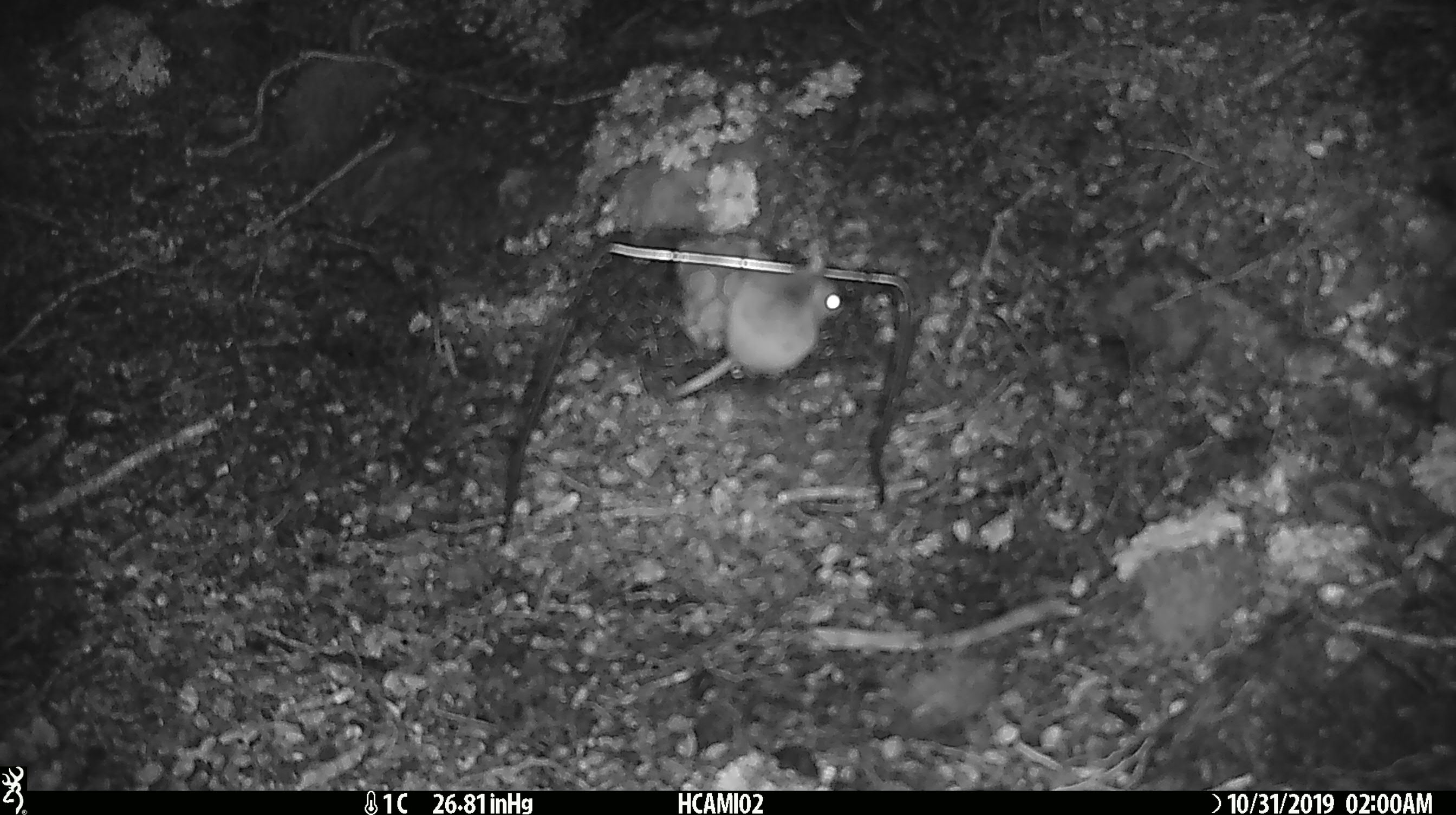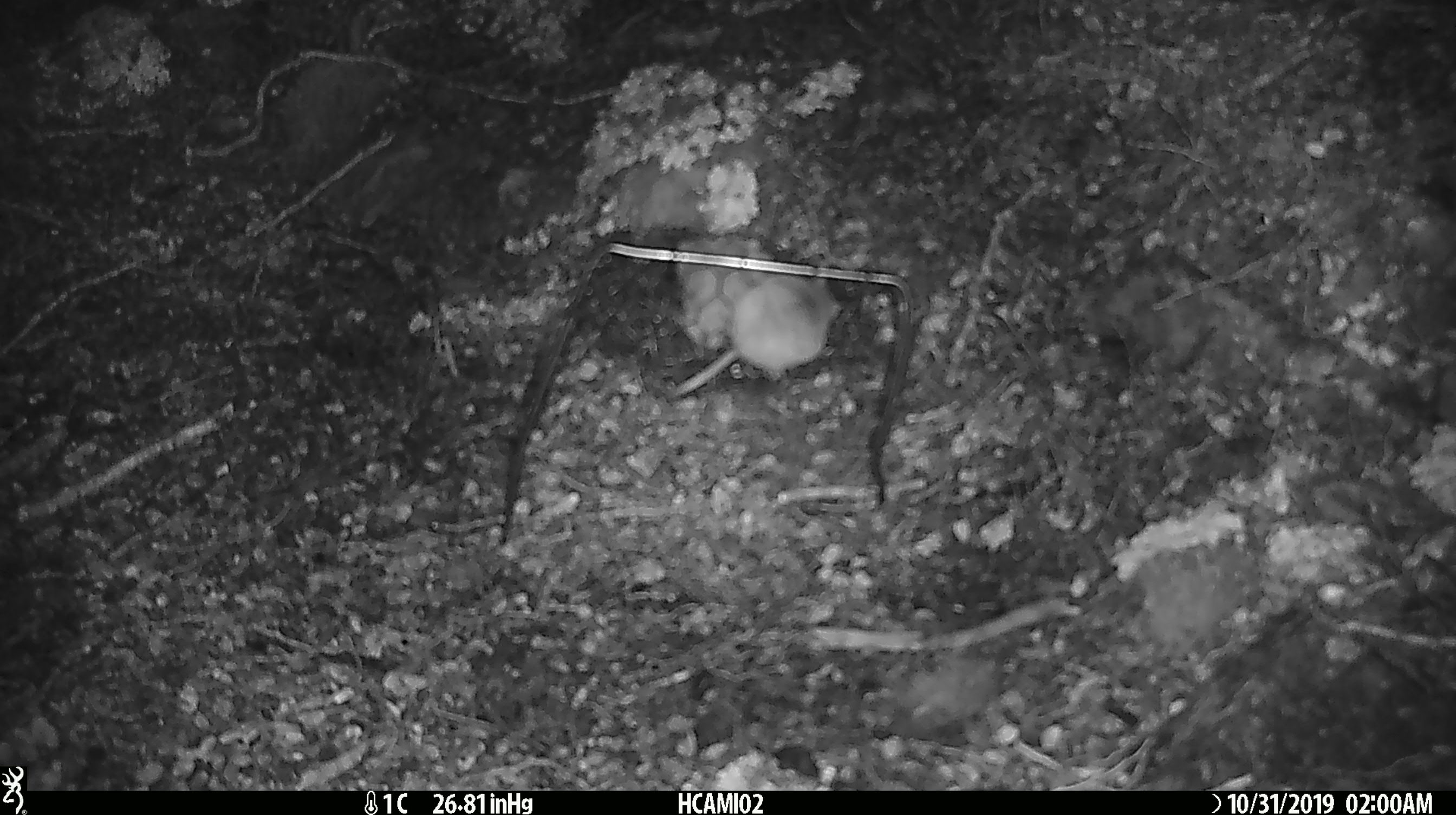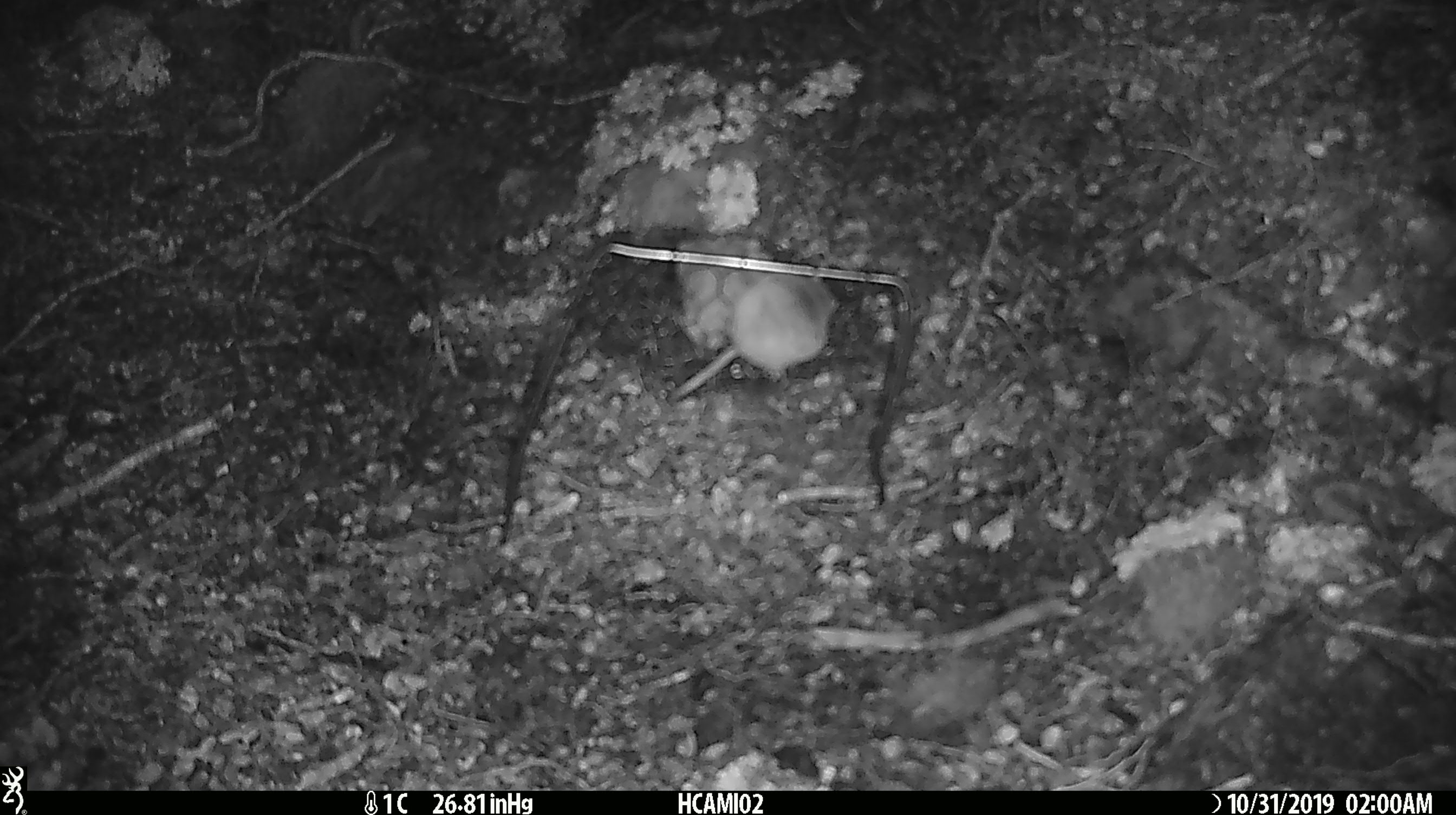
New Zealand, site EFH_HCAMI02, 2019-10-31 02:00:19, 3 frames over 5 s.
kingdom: Animalia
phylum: Chordata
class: Mammalia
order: Rodentia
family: Muridae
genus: Mus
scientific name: Mus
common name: mouse